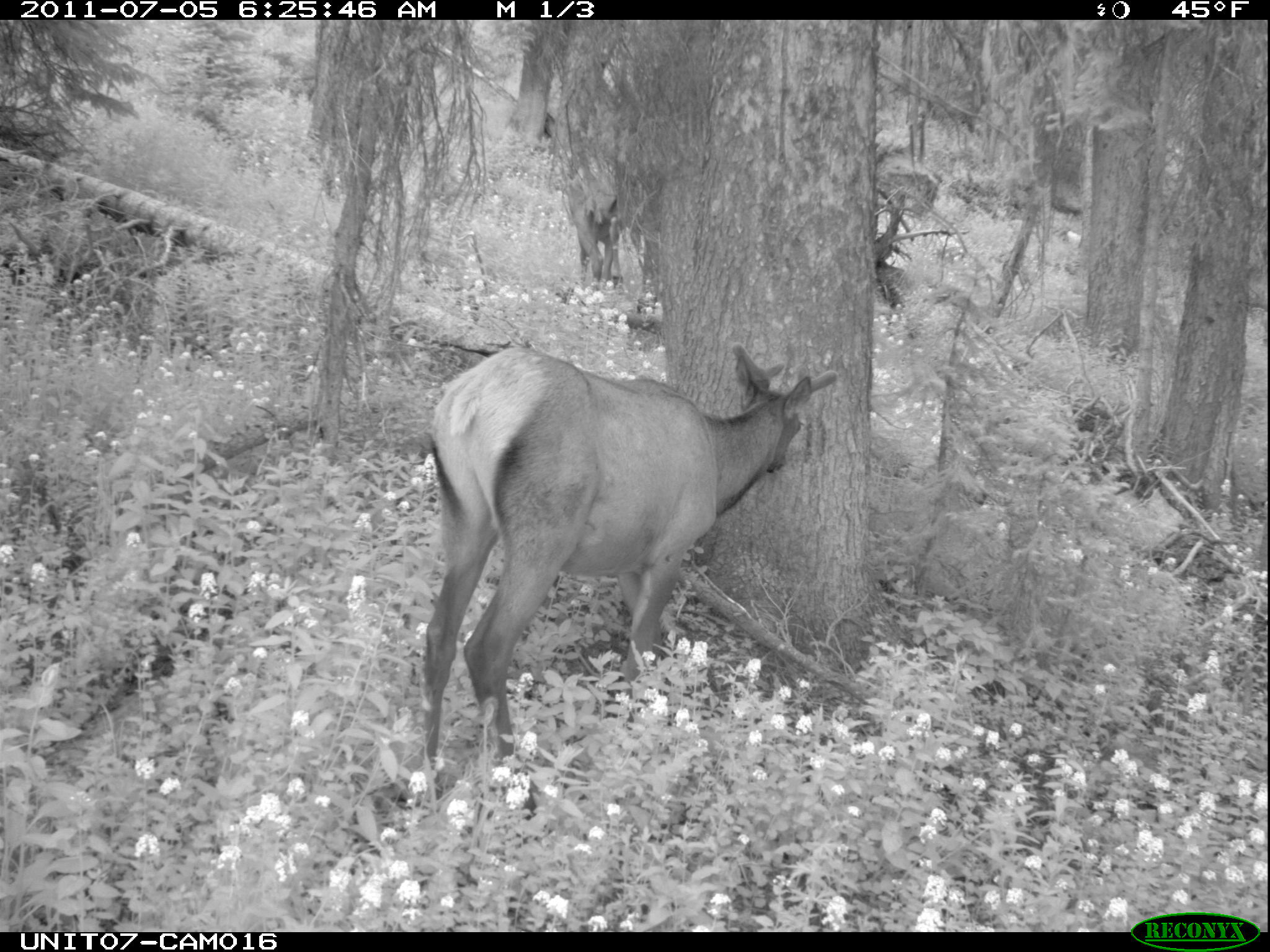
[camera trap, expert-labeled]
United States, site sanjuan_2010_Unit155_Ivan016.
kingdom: Animalia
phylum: Chordata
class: Mammalia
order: Artiodactyla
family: Cervidae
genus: Cervus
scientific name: Cervus elaphus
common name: red deer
Cervus elaphus (red deer).